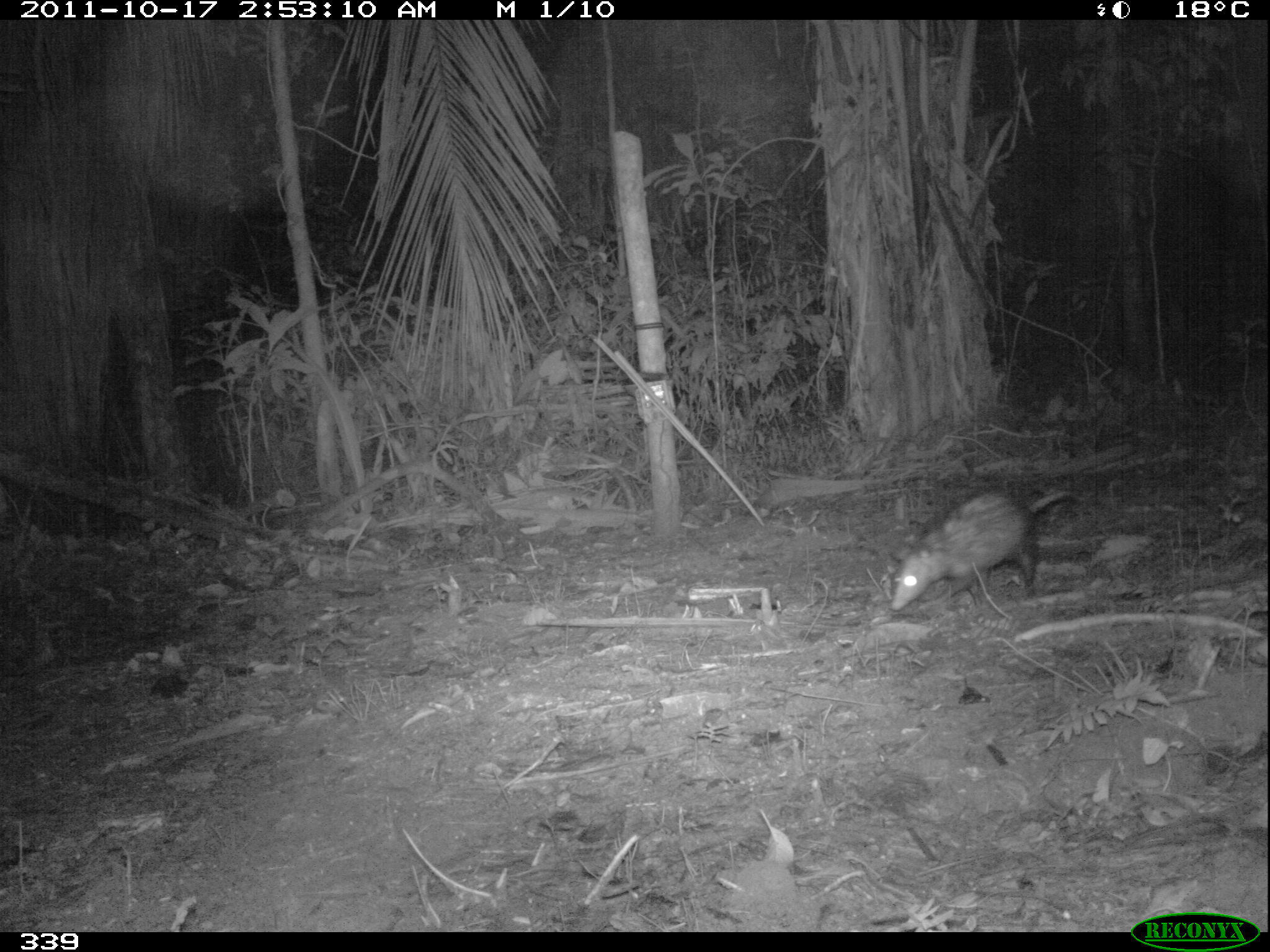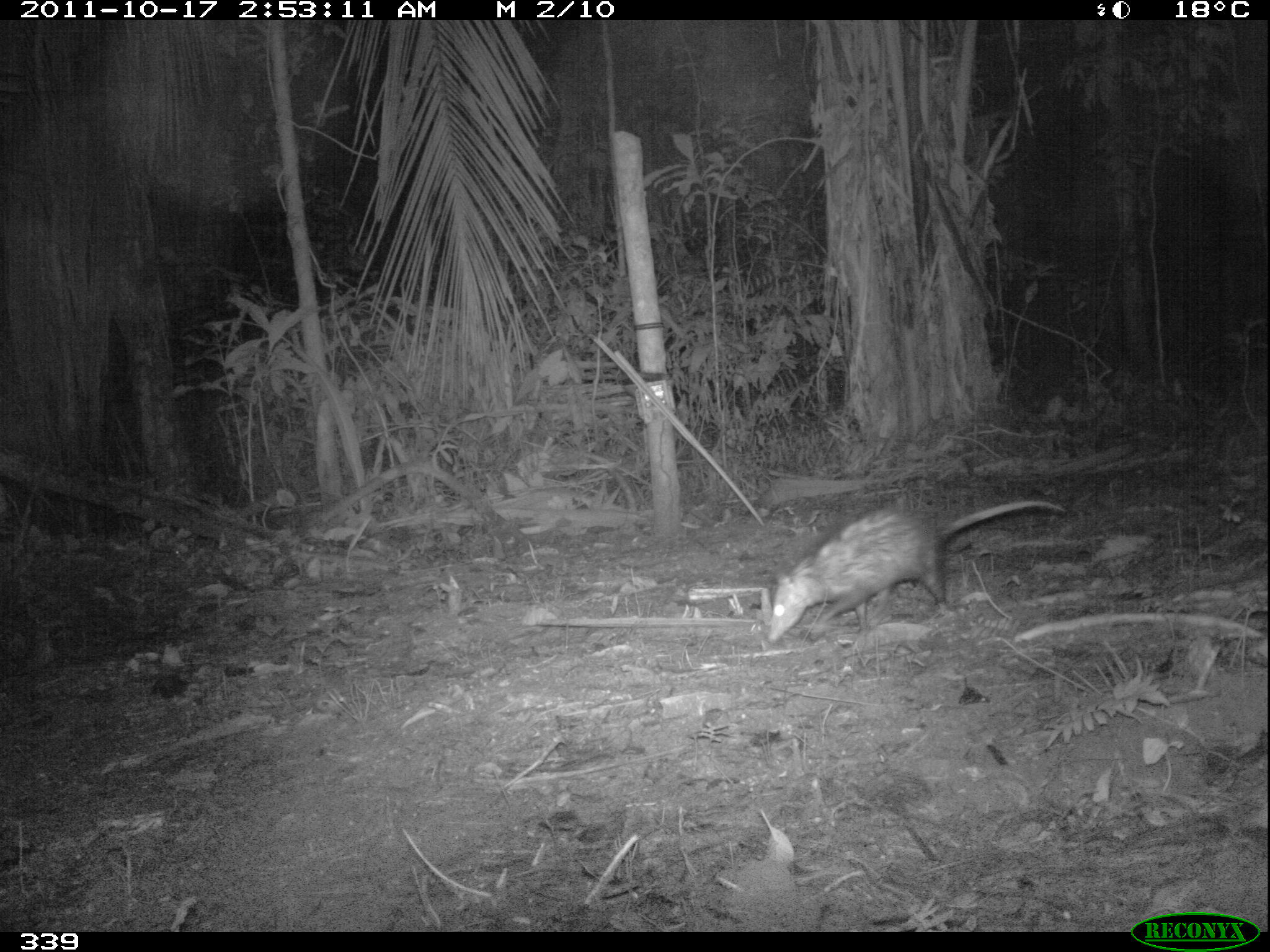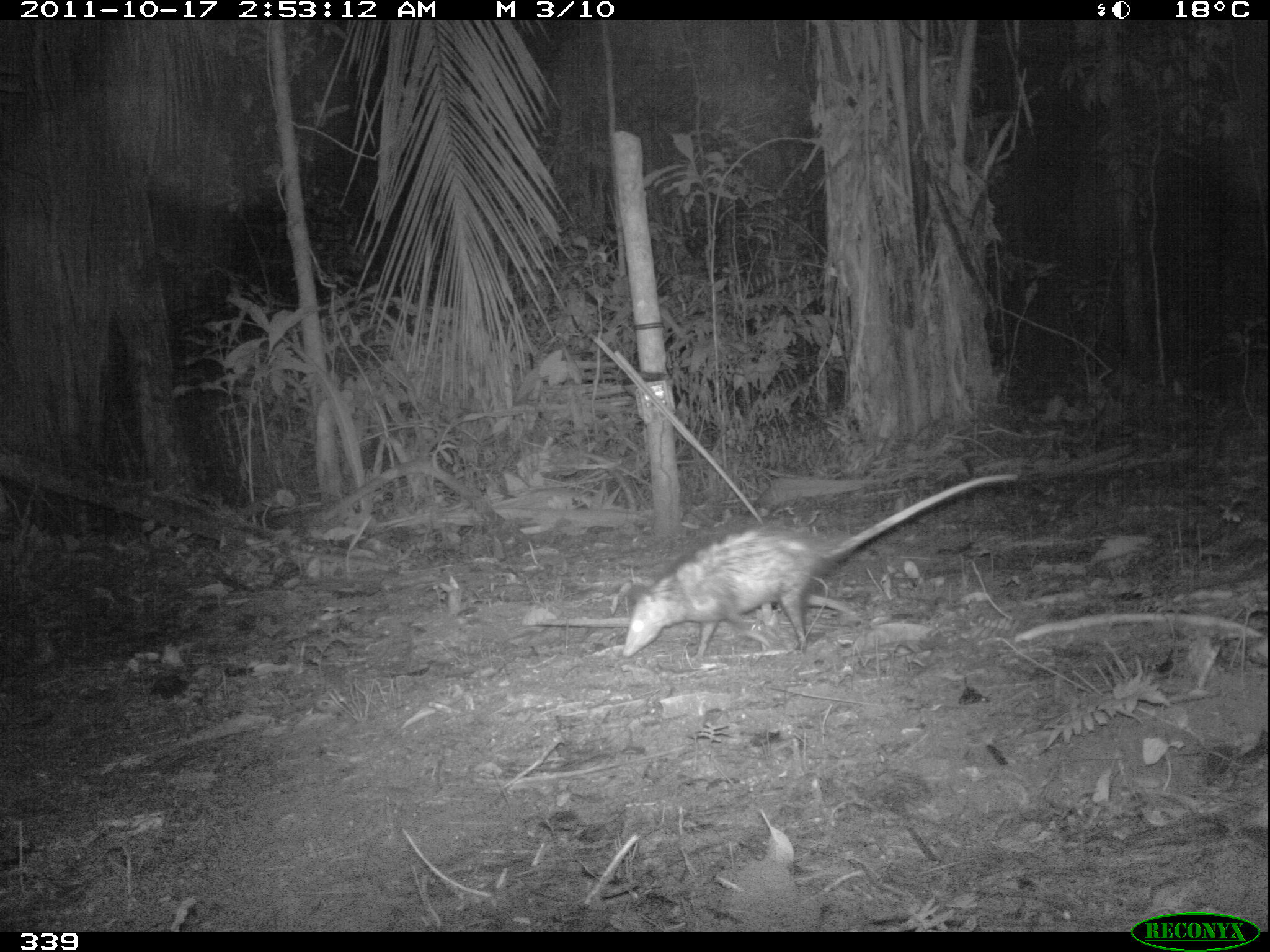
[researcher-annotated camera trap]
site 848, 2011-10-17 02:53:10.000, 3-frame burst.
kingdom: Animalia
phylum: Chordata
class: Mammalia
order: Didelphimorphia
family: Didelphidae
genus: Didelphis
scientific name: Didelphis marsupialis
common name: southern opossum